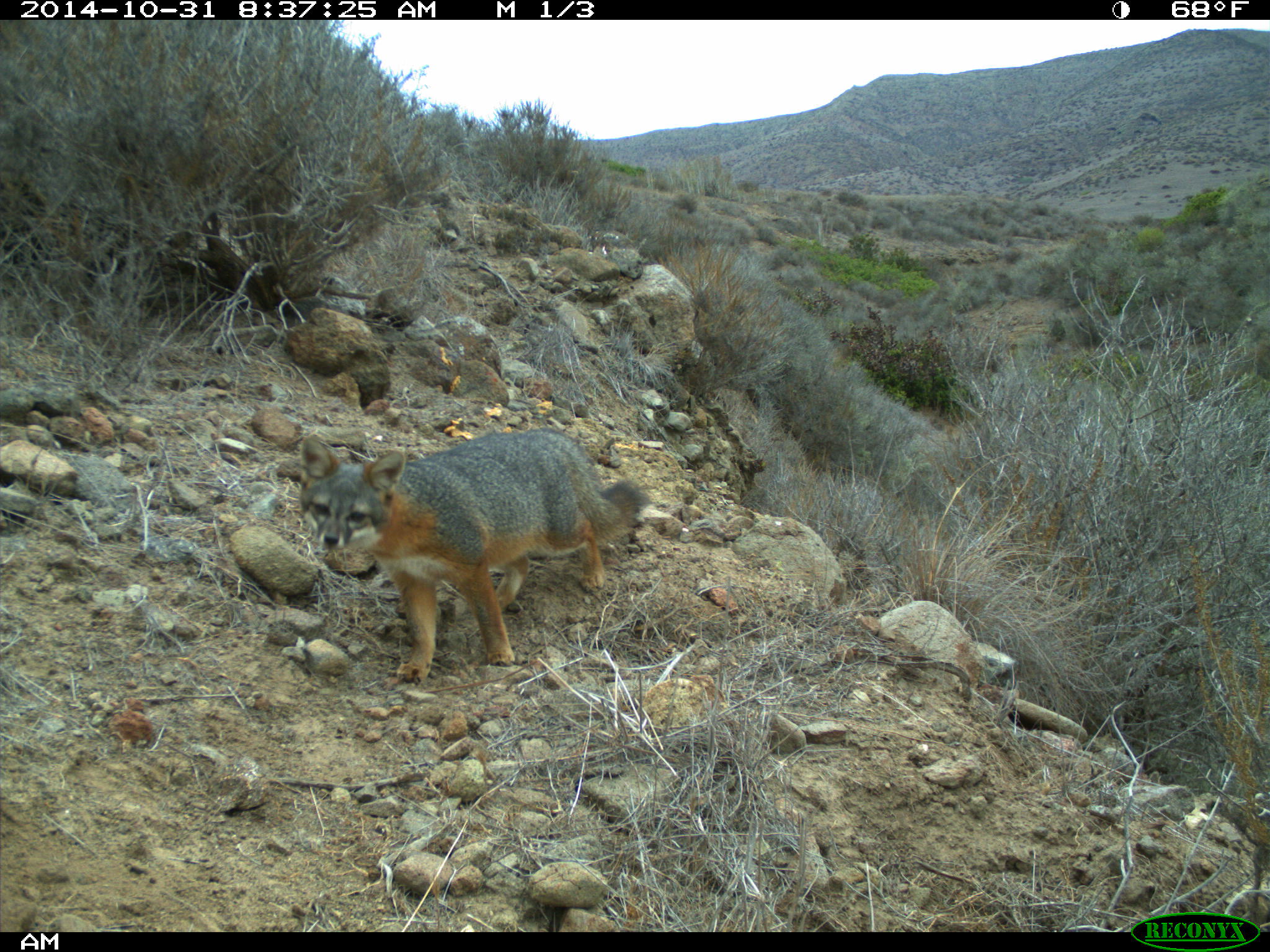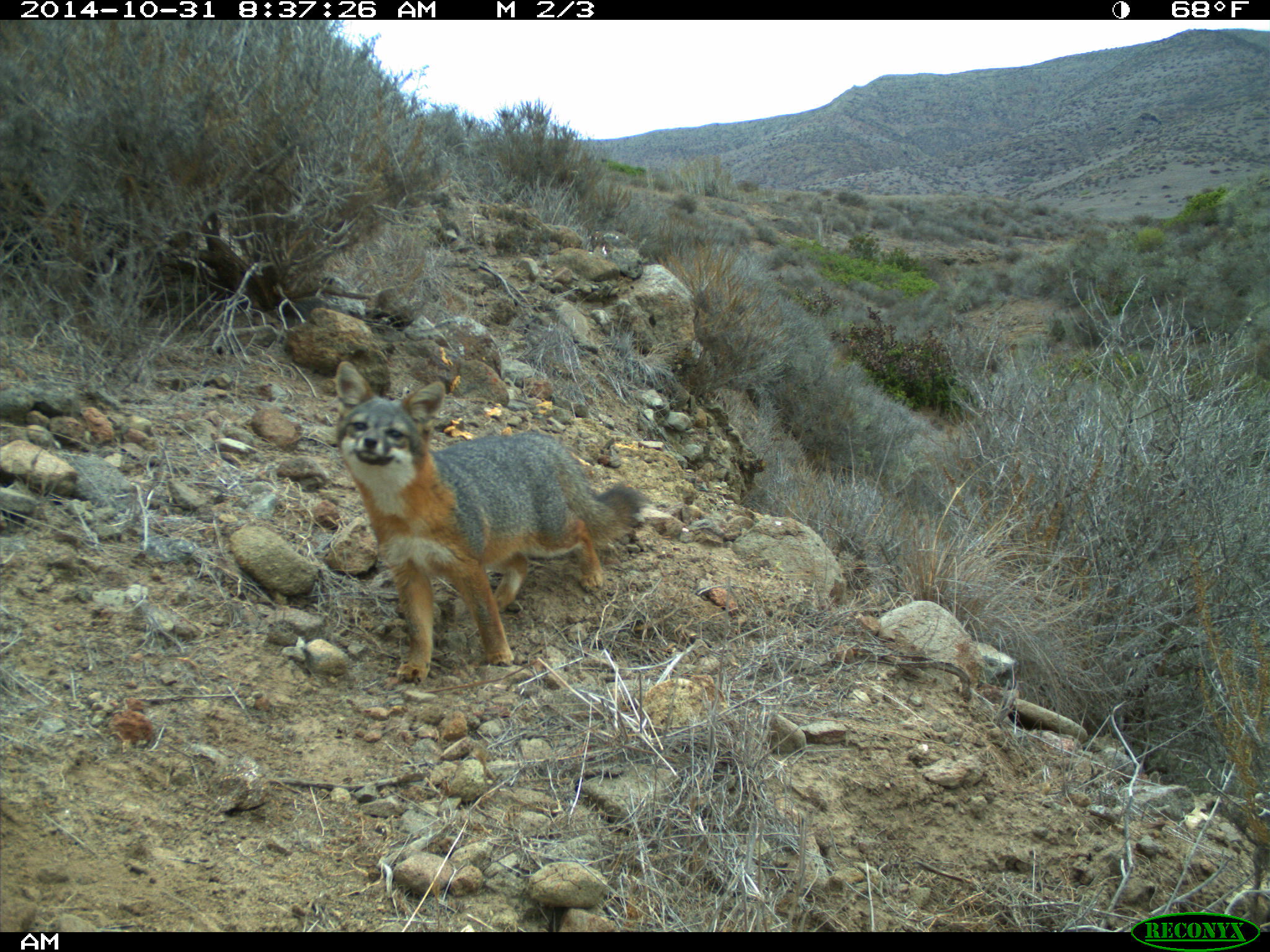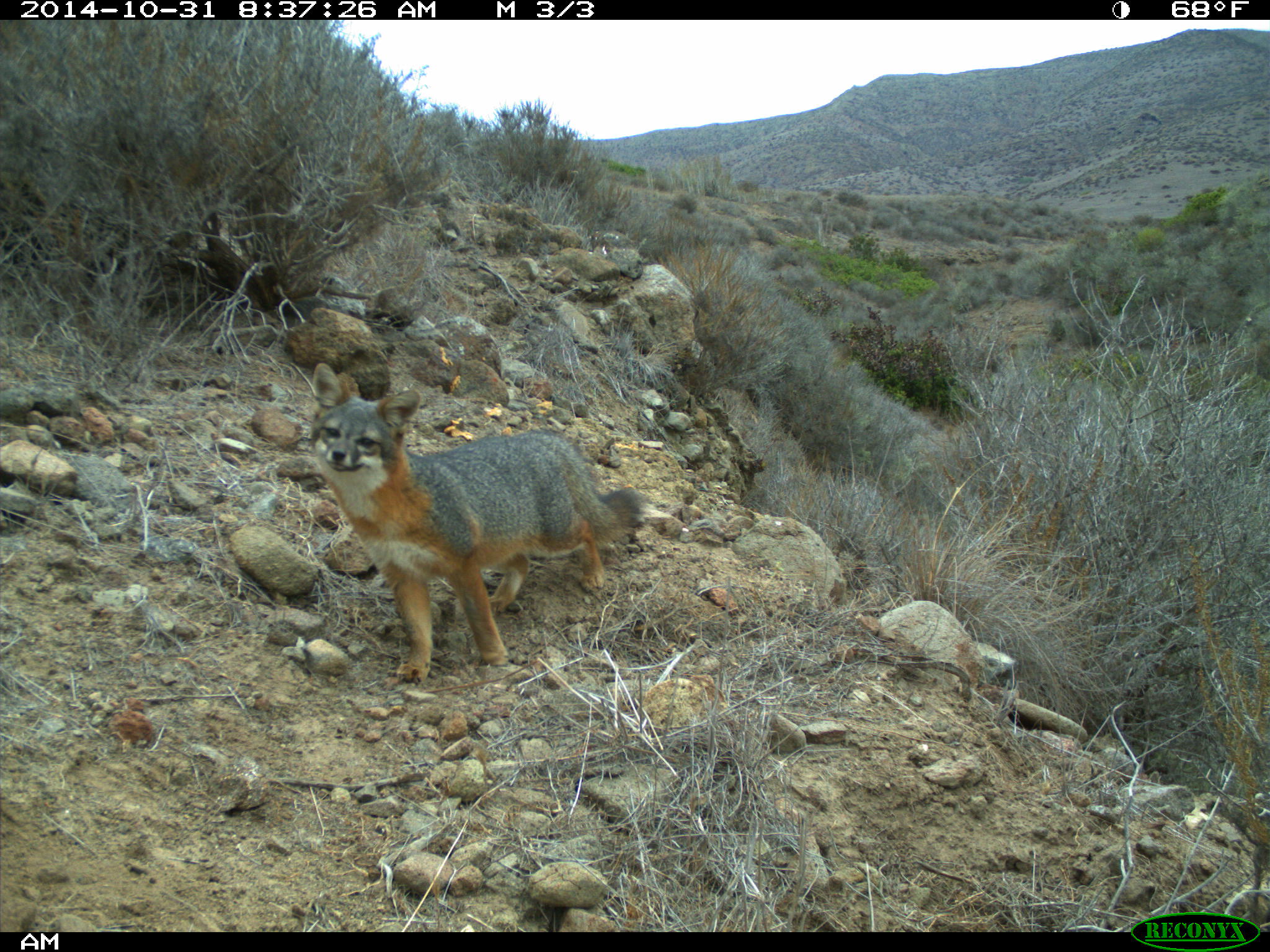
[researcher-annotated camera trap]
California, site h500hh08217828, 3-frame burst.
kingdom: Animalia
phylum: Chordata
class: Mammalia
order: Carnivora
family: Canidae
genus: Urocyon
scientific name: Urocyon littoralis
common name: island fox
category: fox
Fox (island fox) (Urocyon littoralis).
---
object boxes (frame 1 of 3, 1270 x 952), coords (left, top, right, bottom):
fox: (300, 427, 646, 685)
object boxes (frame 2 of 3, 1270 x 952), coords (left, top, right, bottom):
fox: (335, 361, 639, 684)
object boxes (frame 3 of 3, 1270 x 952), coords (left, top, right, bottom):
fox: (311, 363, 639, 684)